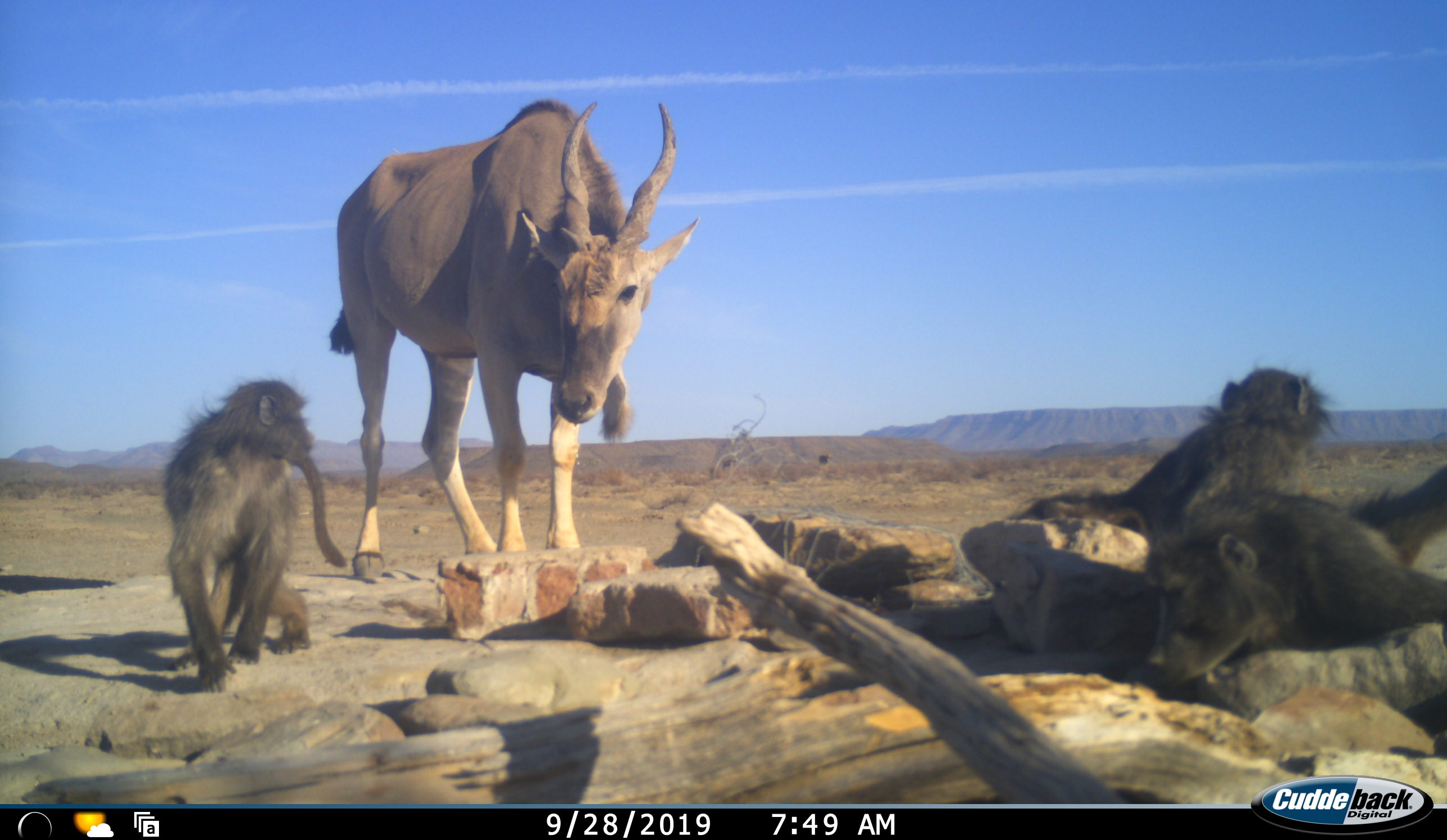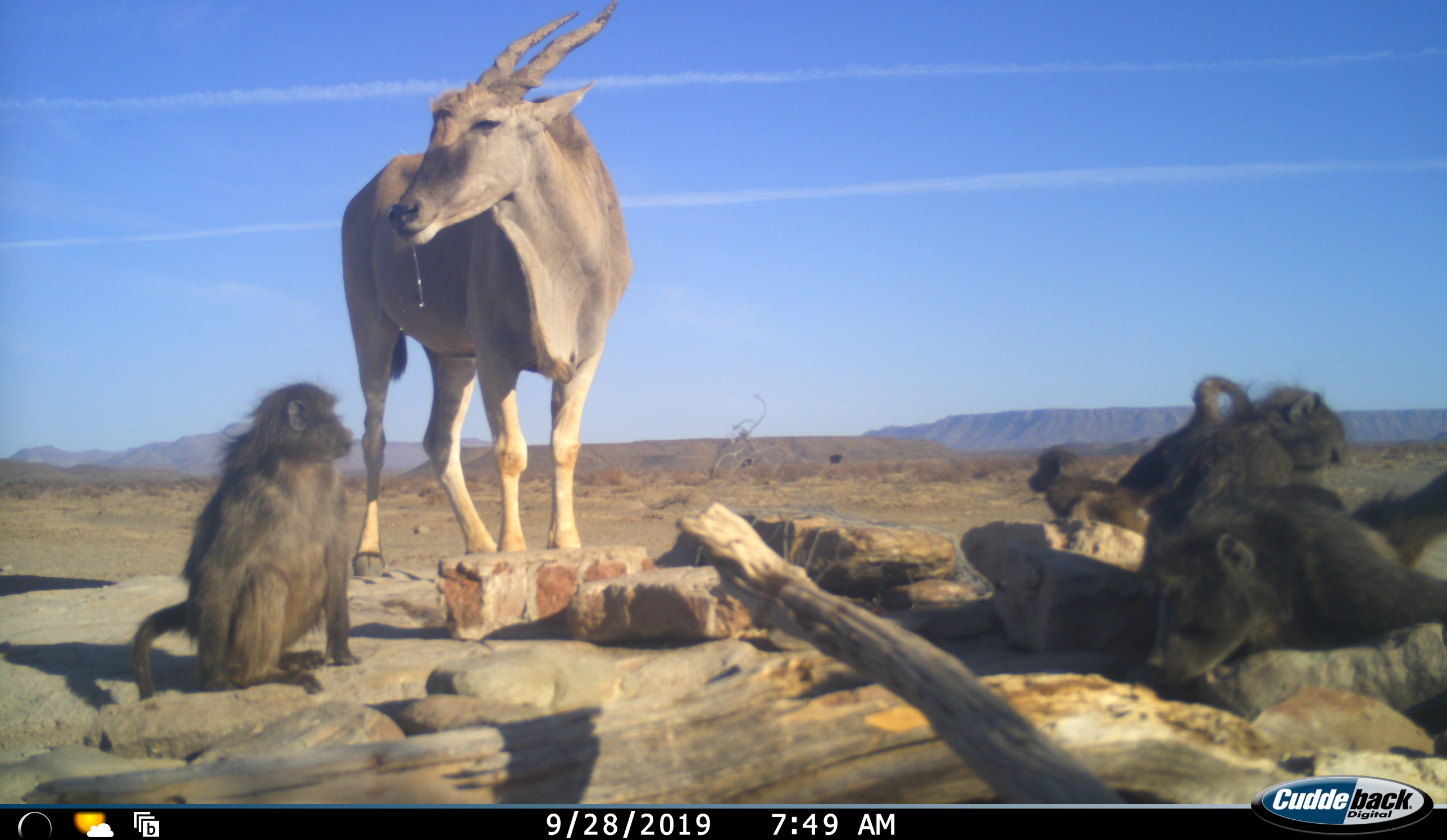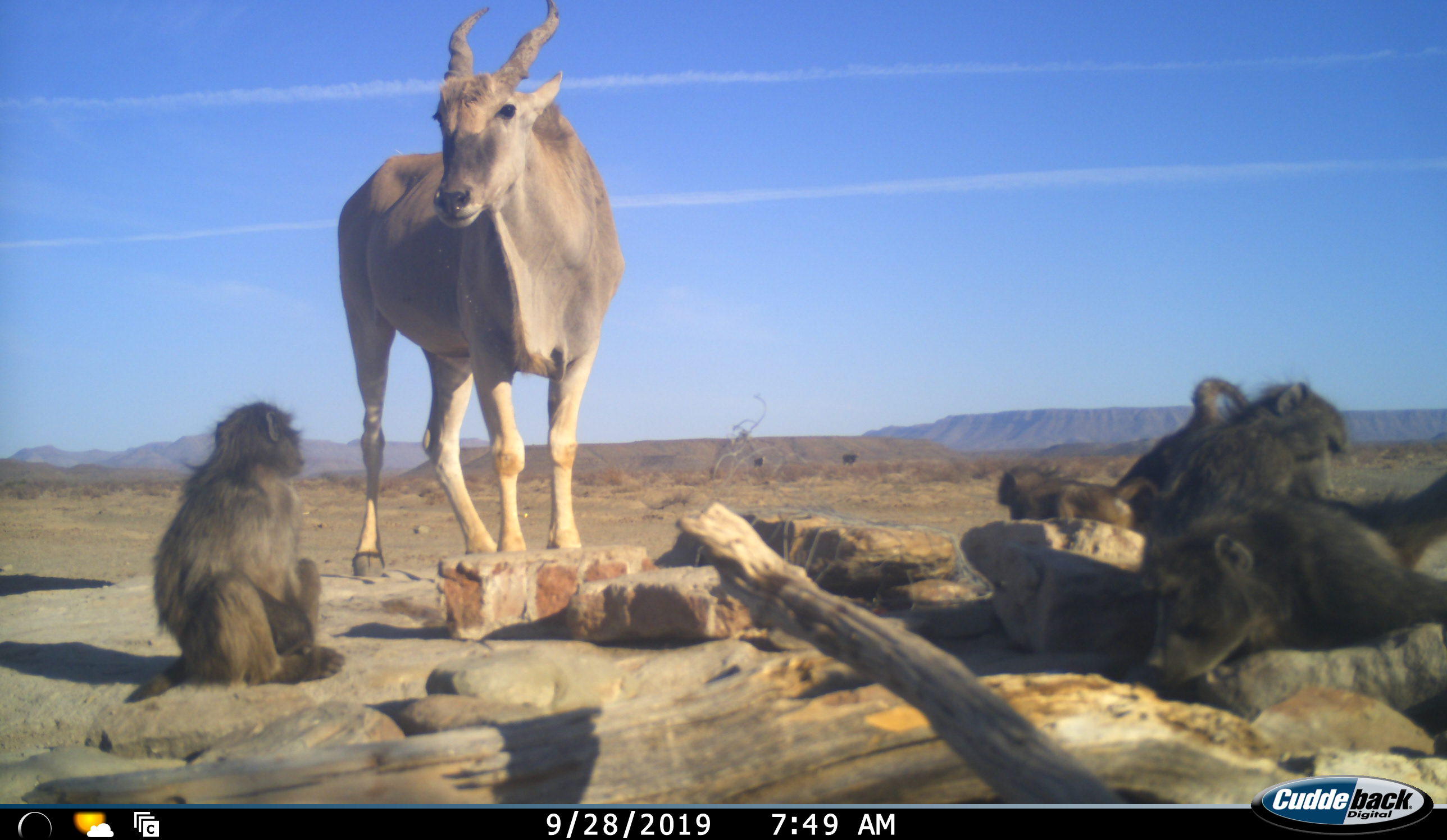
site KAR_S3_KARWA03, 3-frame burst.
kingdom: Animalia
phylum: Chordata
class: Mammalia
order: Primates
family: Cercopithecidae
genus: Papio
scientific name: Papio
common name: baboon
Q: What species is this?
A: Baboon (Papio).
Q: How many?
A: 5.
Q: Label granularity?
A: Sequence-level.